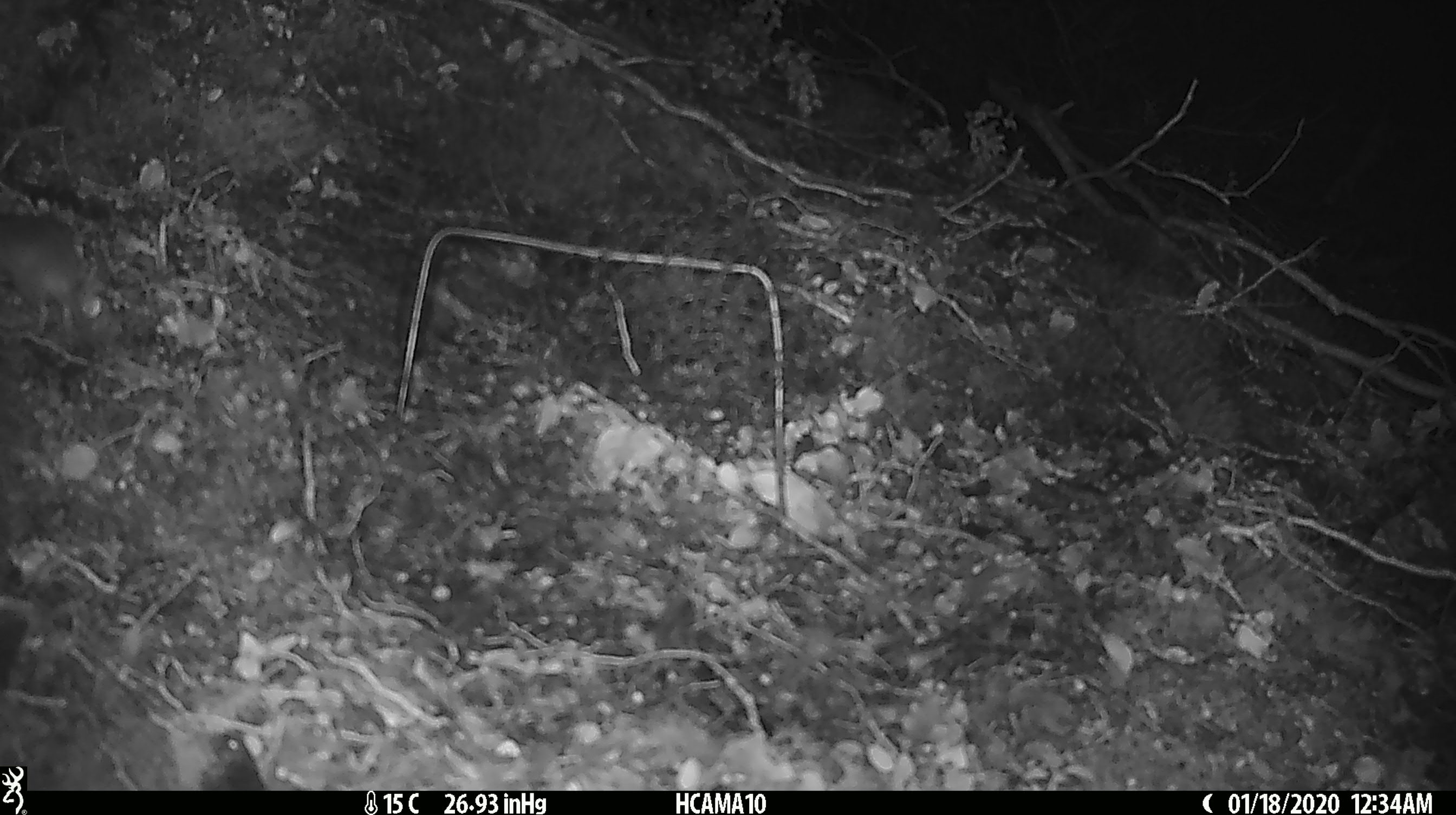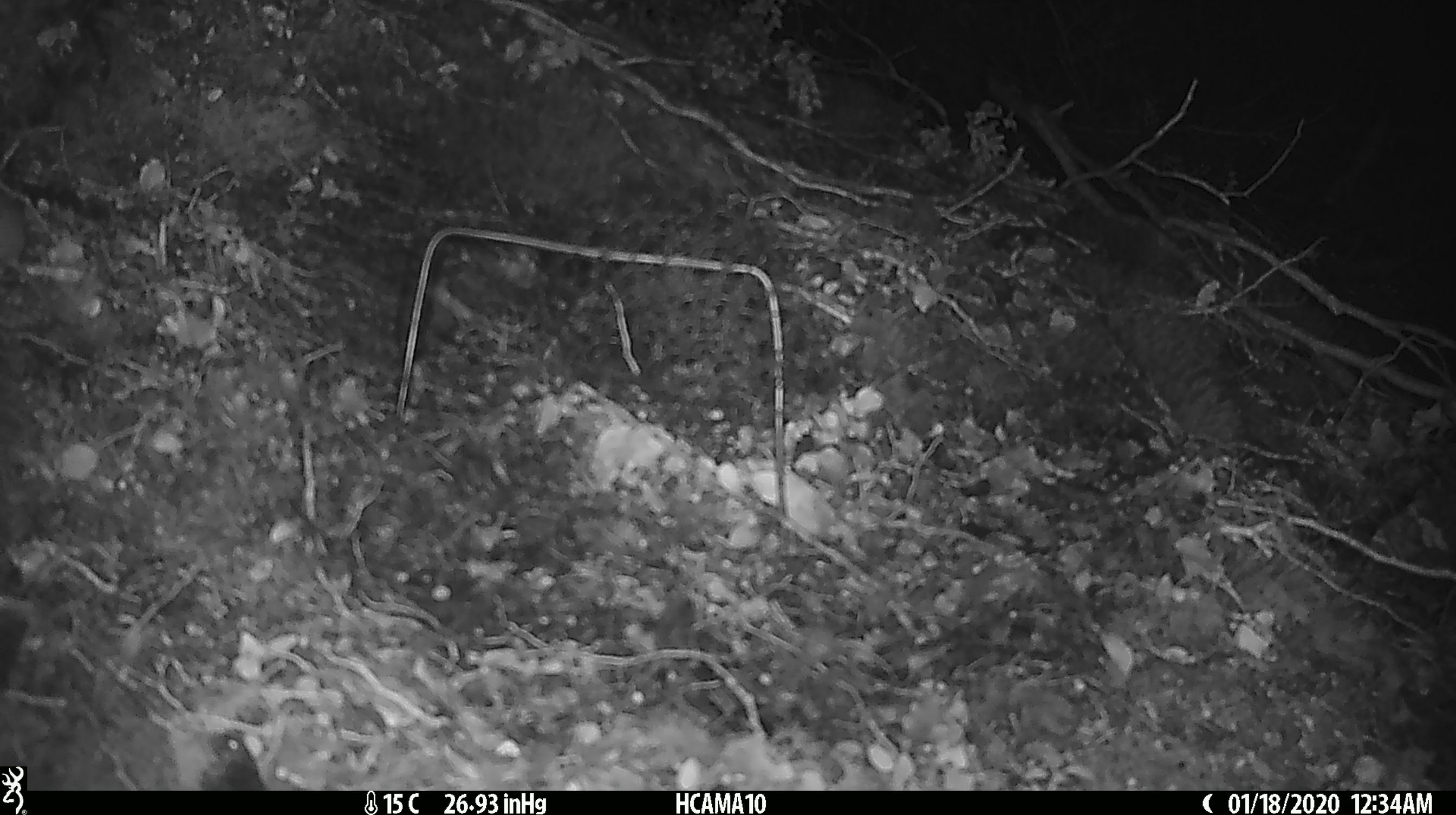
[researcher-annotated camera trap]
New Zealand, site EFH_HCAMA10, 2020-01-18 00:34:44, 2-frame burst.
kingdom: Animalia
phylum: Chordata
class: Mammalia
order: Rodentia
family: Muridae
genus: Mus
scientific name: Mus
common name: mouse